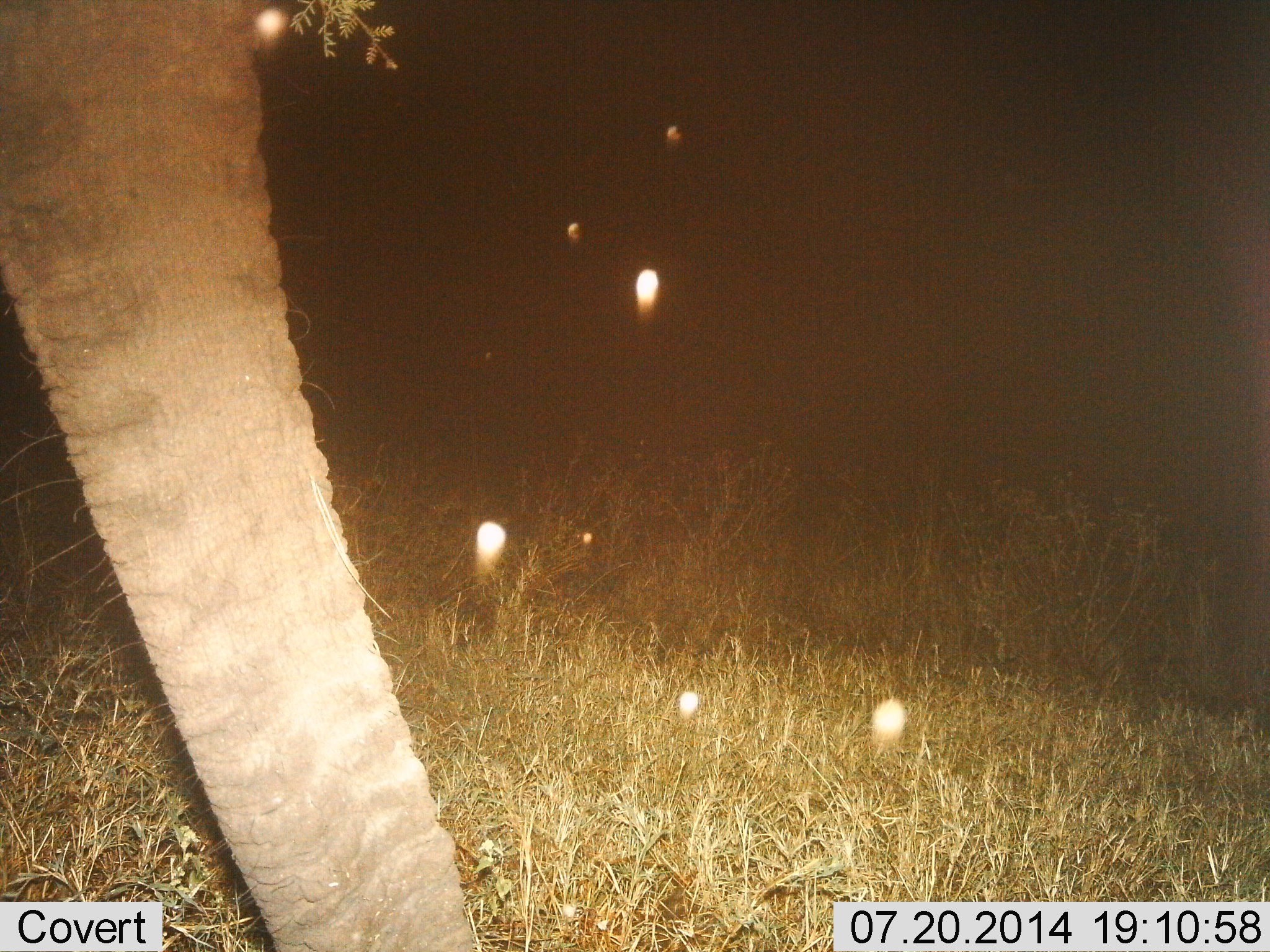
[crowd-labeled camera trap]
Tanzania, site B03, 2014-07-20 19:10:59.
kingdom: Animalia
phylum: Chordata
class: Mammalia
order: Proboscidea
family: Elephantidae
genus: Loxodonta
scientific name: Loxodonta africana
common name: african bush elephant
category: elephant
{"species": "elephant (african bush elephant) (Loxodonta africana)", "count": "1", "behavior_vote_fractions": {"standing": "92%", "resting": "0%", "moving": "8%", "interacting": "0%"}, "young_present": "0%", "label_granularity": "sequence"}